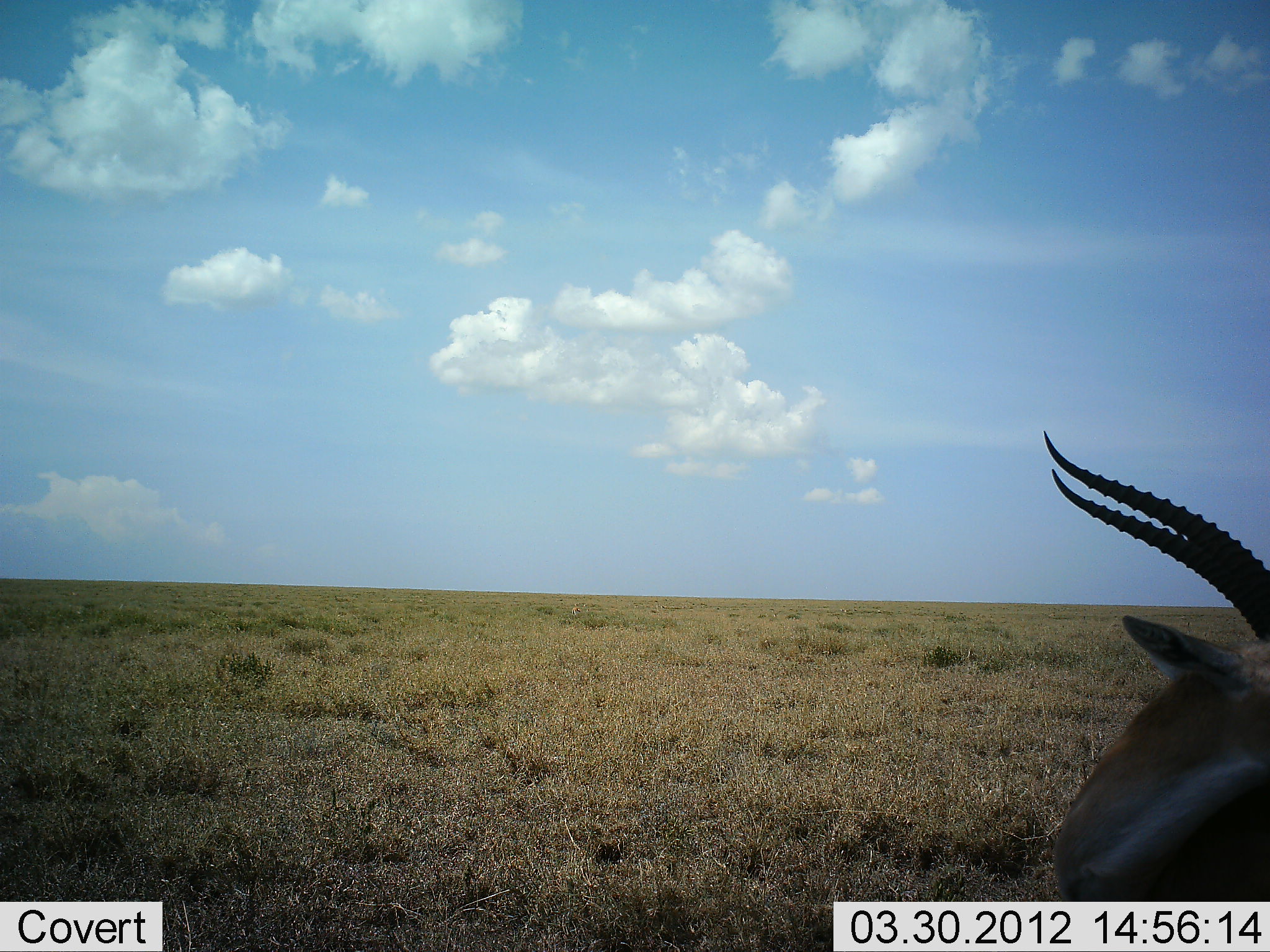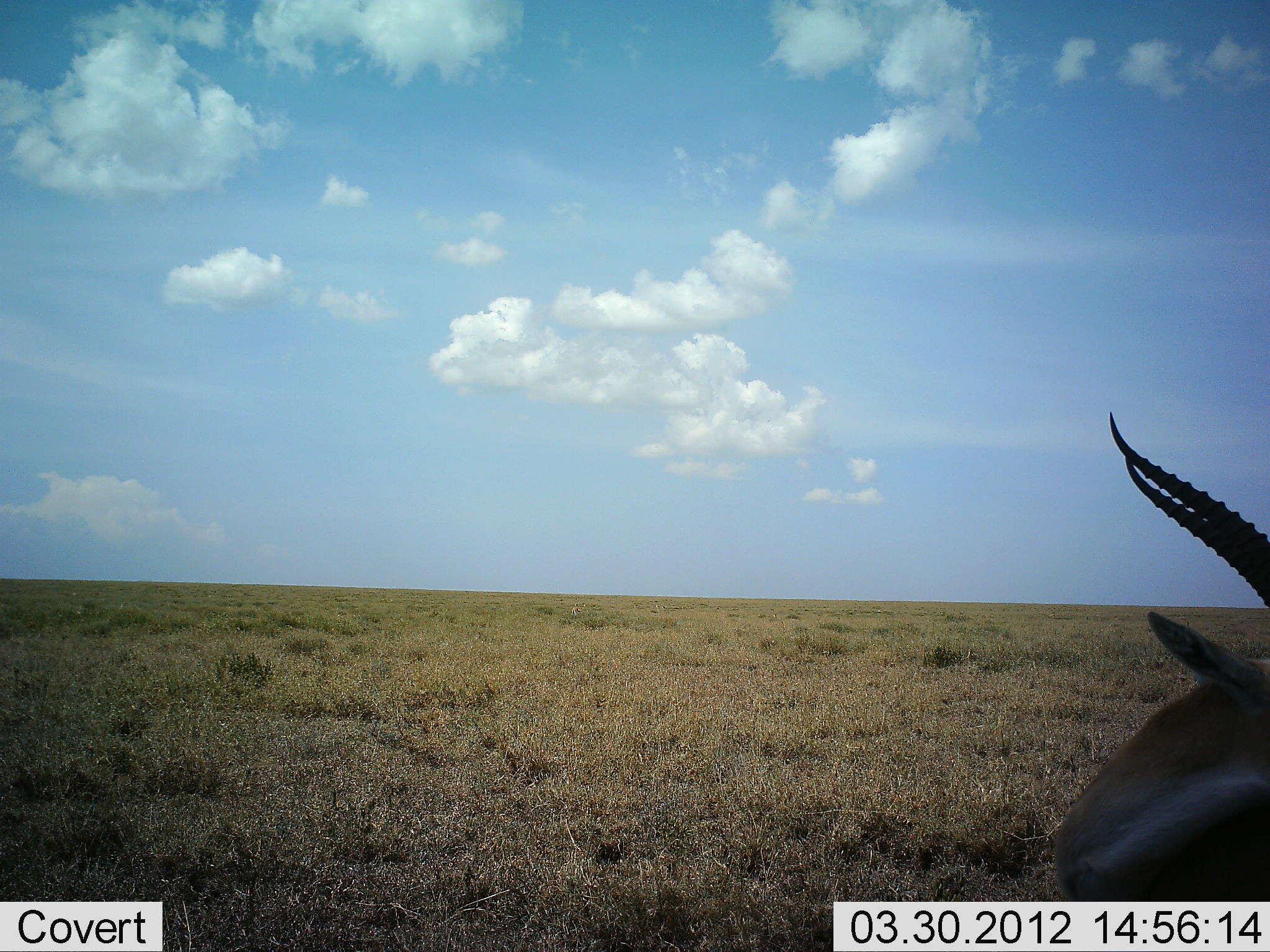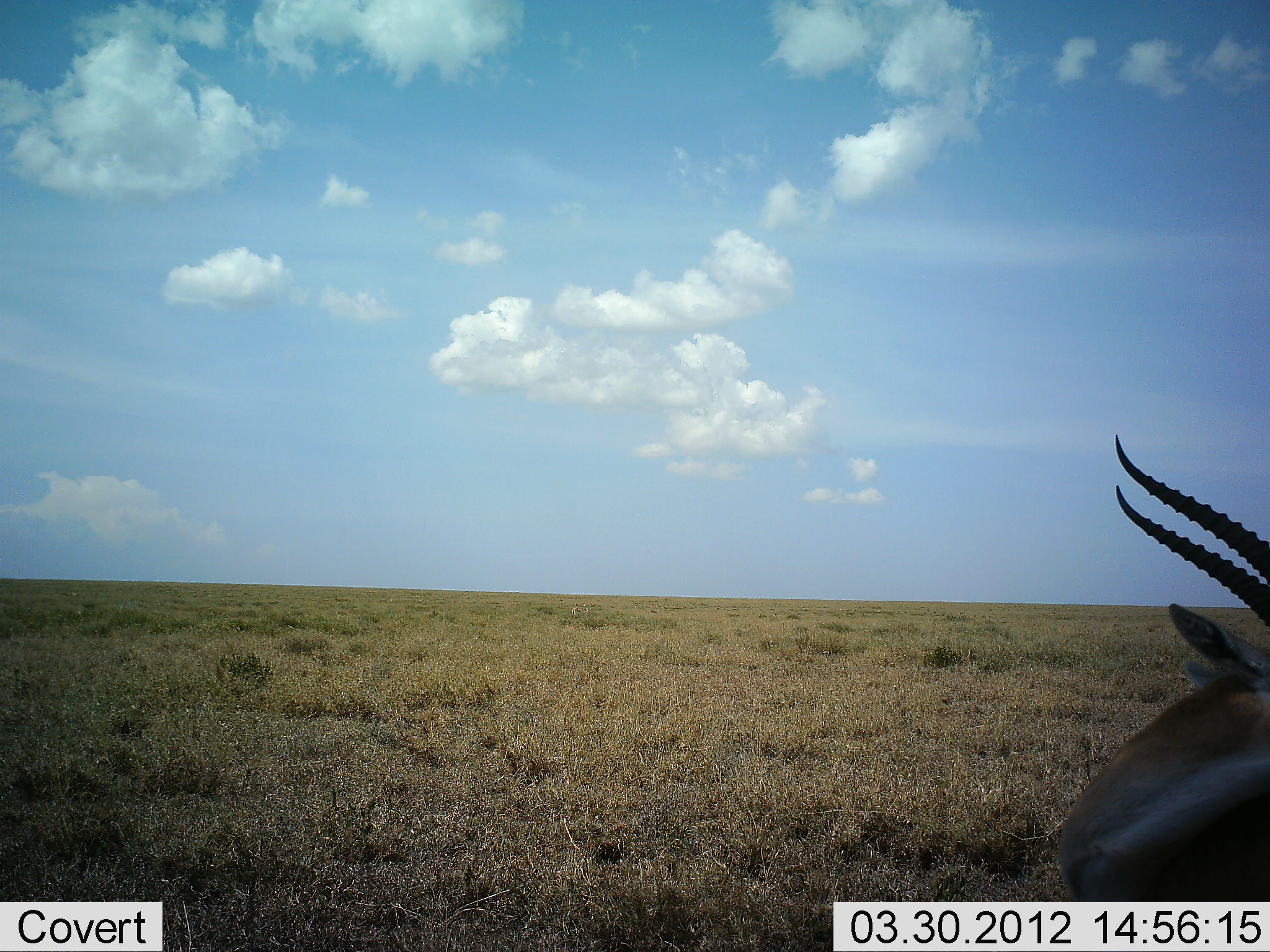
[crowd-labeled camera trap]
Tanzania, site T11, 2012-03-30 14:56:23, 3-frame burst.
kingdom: Animalia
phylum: Chordata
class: Mammalia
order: Artiodactyla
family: Bovidae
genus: Eudorcas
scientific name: Eudorcas thomsonii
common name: thomson's gazelle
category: gazellethomsons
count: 1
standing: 60%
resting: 30%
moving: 10%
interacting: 0%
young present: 0%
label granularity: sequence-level